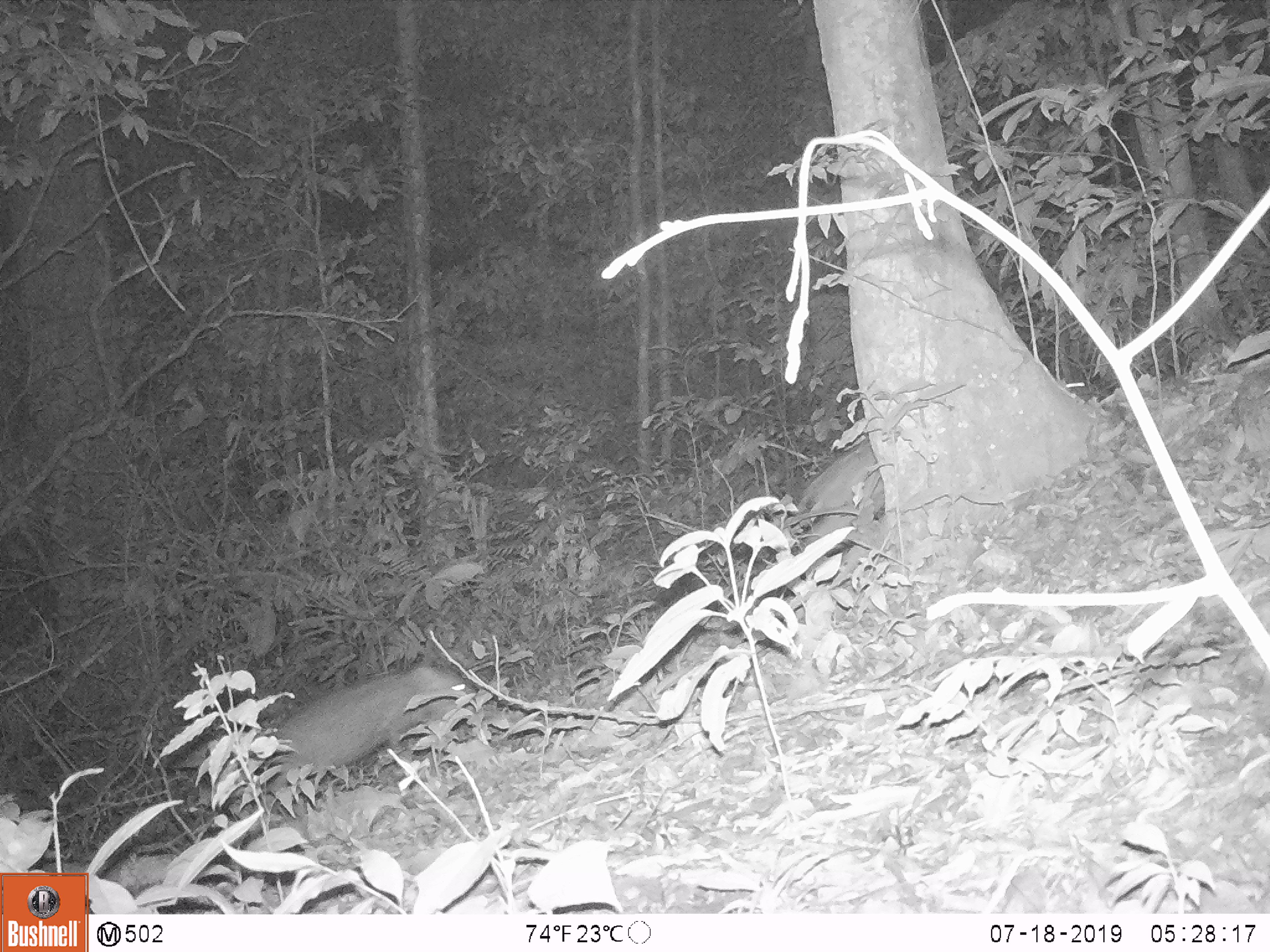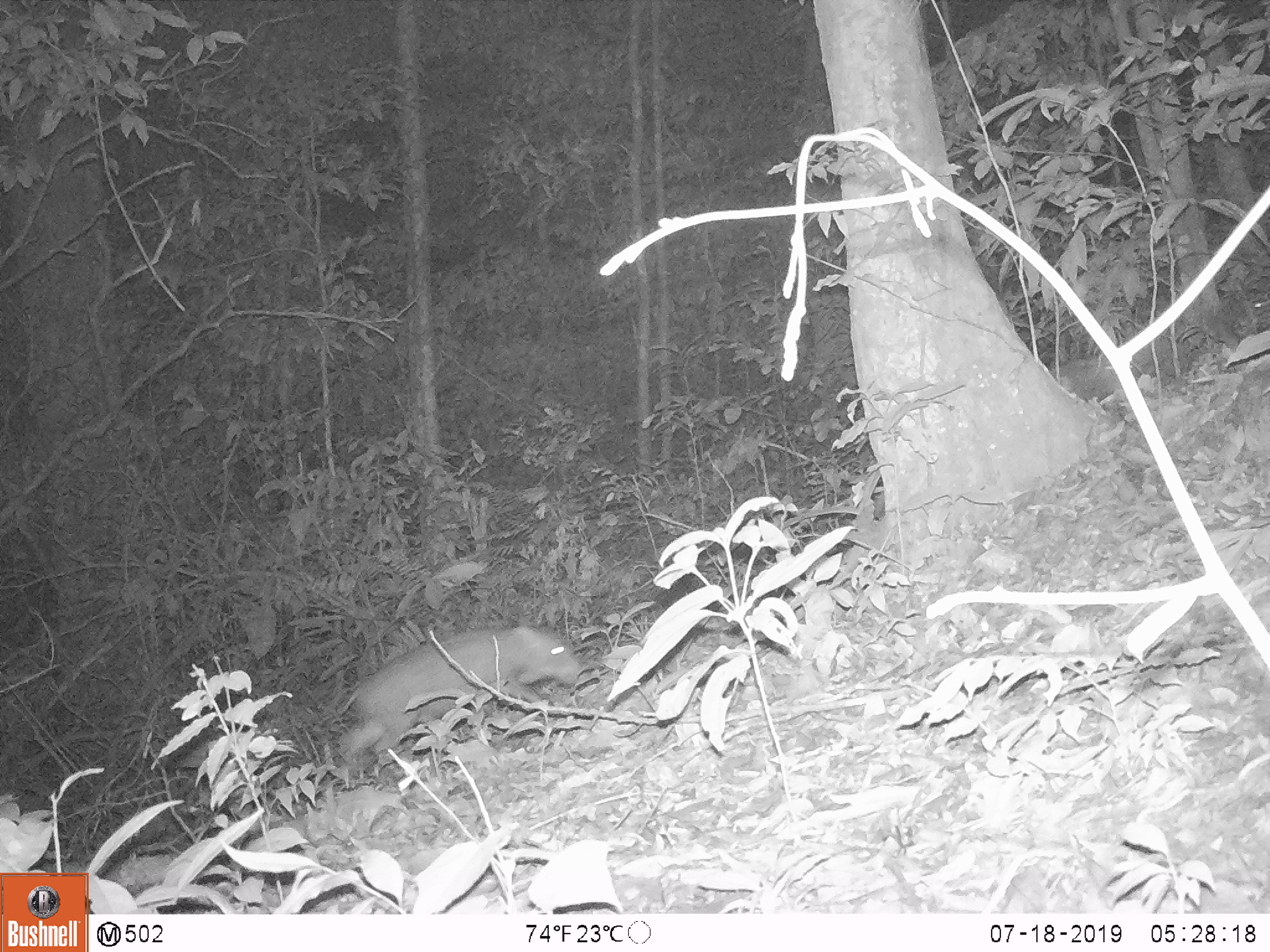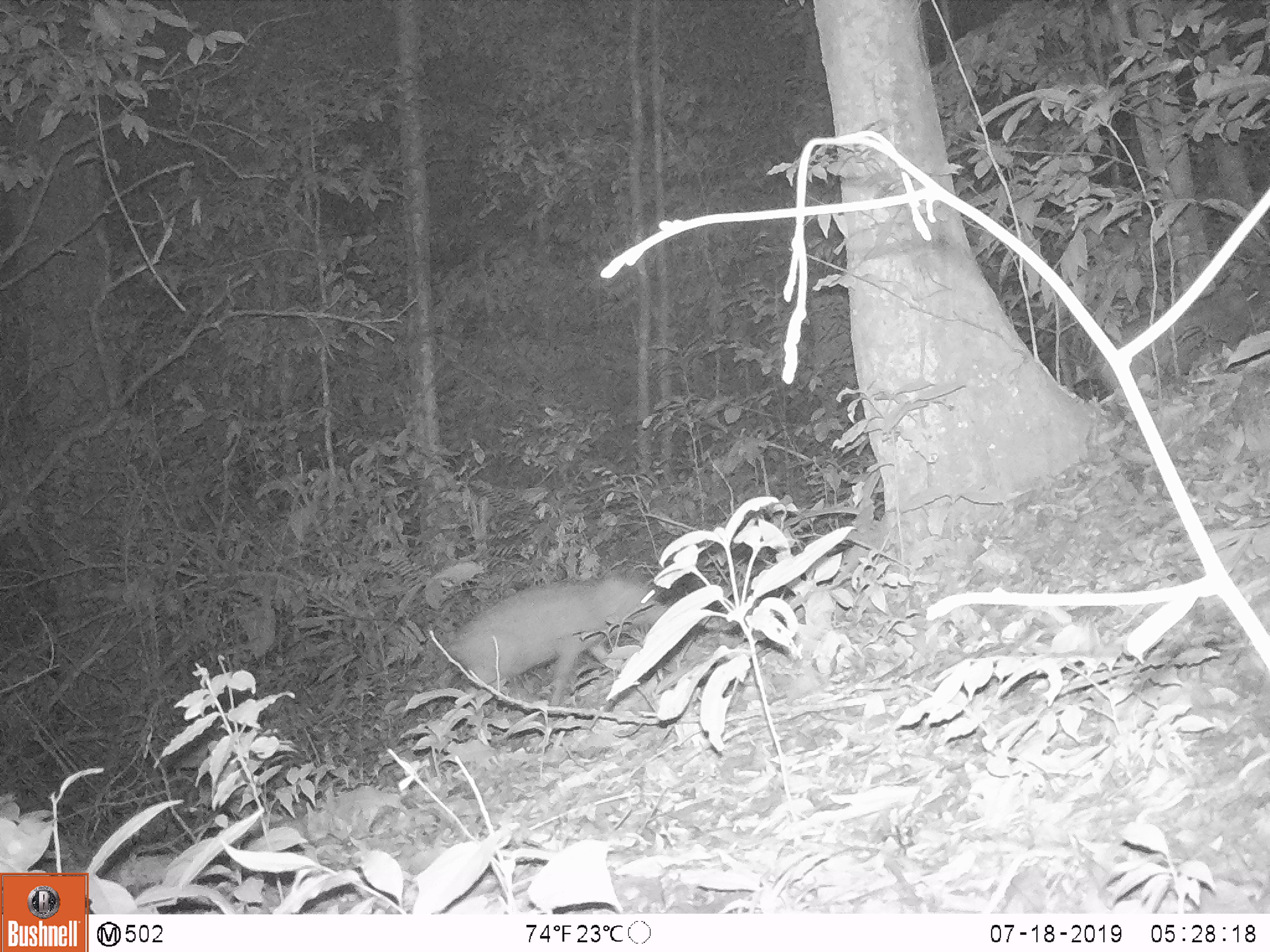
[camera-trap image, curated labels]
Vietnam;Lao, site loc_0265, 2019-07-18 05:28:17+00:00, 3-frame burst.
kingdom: Animalia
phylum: Chordata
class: Mammalia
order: Artiodactyla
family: Suidae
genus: Sus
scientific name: Sus scrofa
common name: eurasian wild pig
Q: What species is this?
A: Eurasian wild pig (Sus scrofa).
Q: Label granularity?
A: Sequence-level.